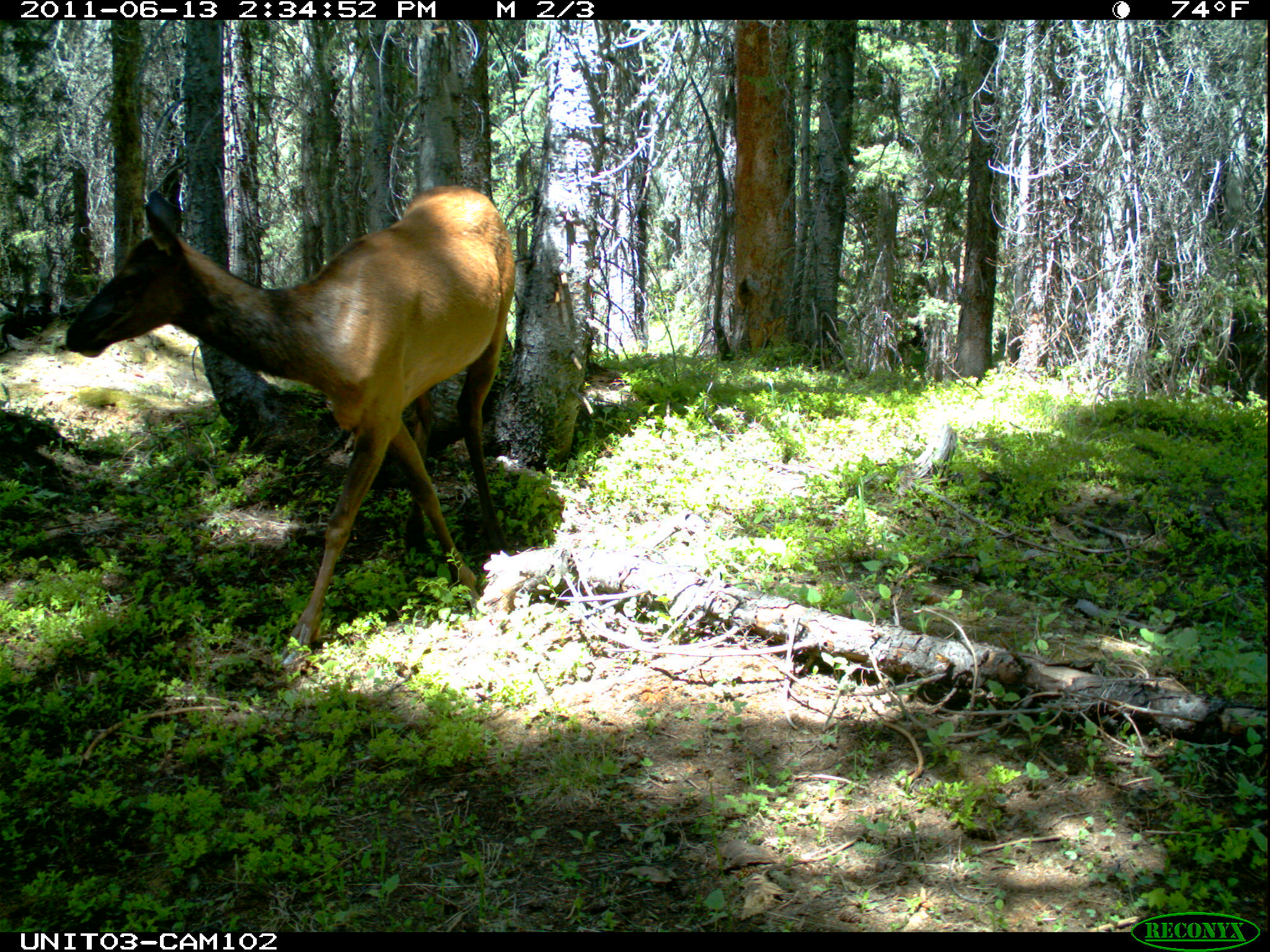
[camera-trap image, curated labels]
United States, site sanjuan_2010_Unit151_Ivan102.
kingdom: Animalia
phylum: Chordata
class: Mammalia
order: Artiodactyla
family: Cervidae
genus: Cervus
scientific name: Cervus elaphus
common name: red deer